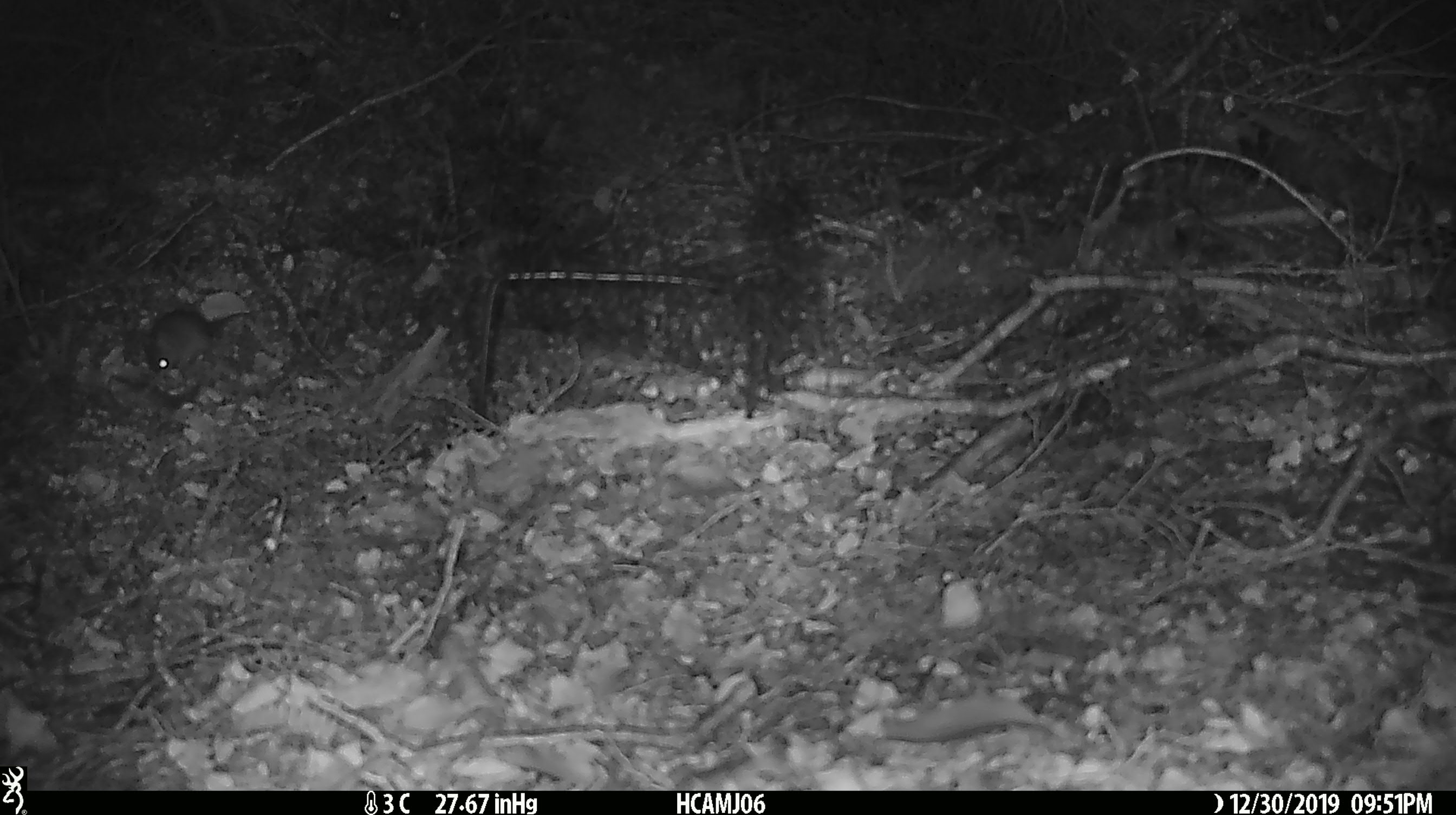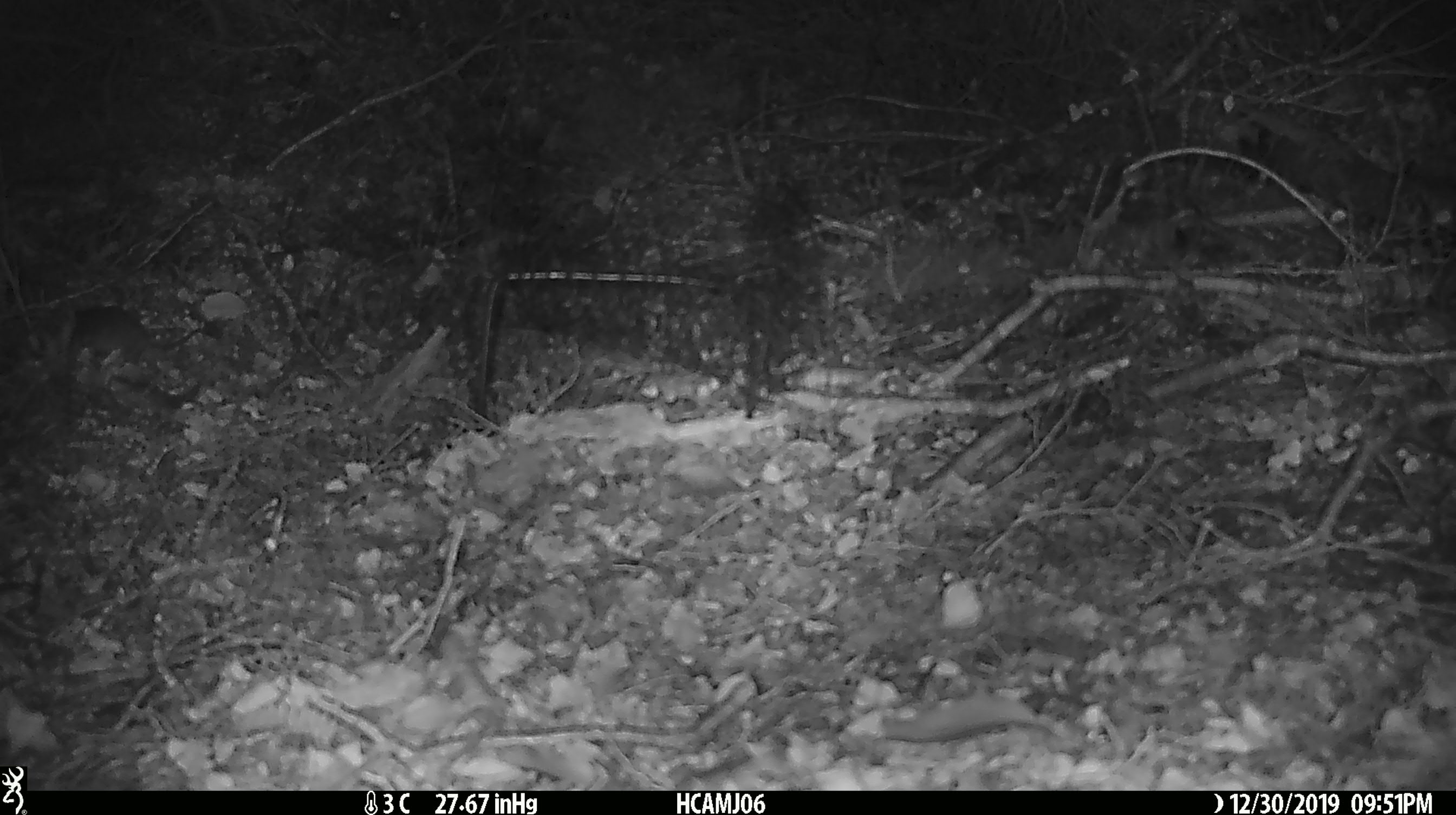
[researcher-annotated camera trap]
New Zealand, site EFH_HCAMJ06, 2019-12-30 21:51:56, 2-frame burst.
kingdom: Animalia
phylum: Chordata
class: Mammalia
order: Rodentia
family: Muridae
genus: Mus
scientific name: Mus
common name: mouse